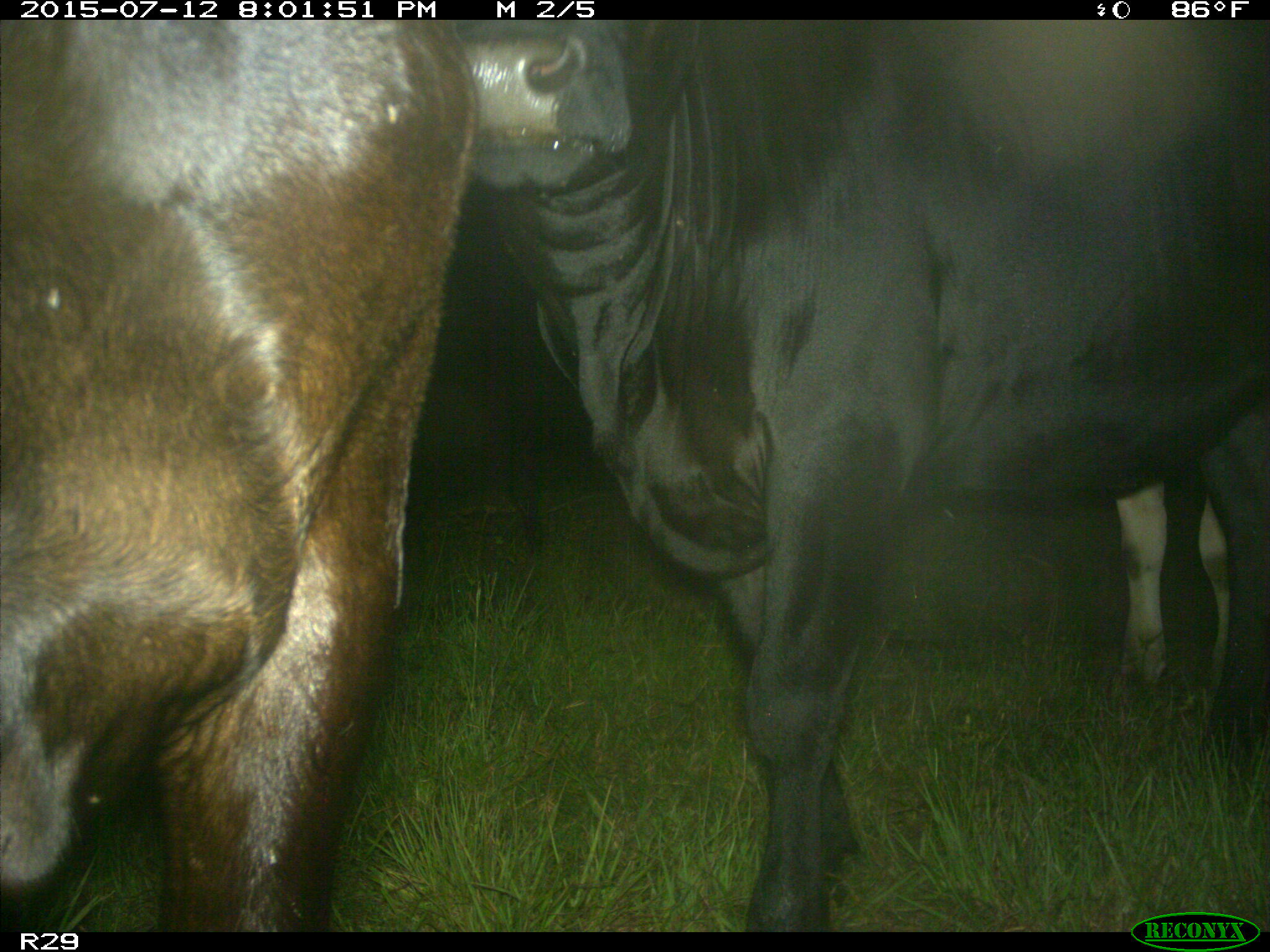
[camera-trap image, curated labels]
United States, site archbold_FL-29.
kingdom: Animalia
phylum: Chordata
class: Mammalia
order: Artiodactyla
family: Bovidae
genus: Bos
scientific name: Bos taurus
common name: domestic cow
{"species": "Bos taurus (domestic cow)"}